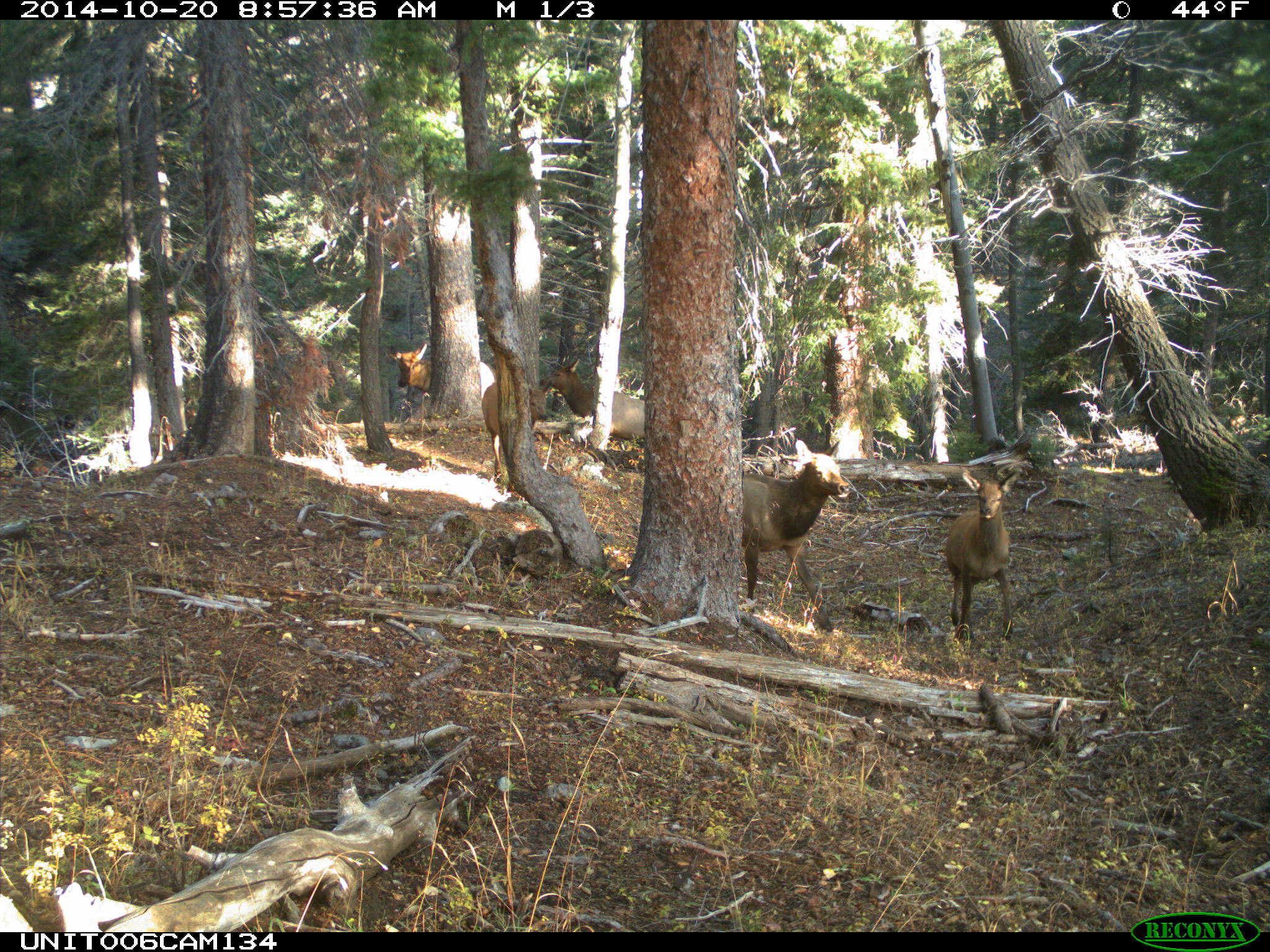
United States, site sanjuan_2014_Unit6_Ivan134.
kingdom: Animalia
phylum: Chordata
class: Mammalia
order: Artiodactyla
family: Cervidae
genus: Cervus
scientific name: Cervus elaphus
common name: red deer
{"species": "Cervus elaphus (red deer)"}